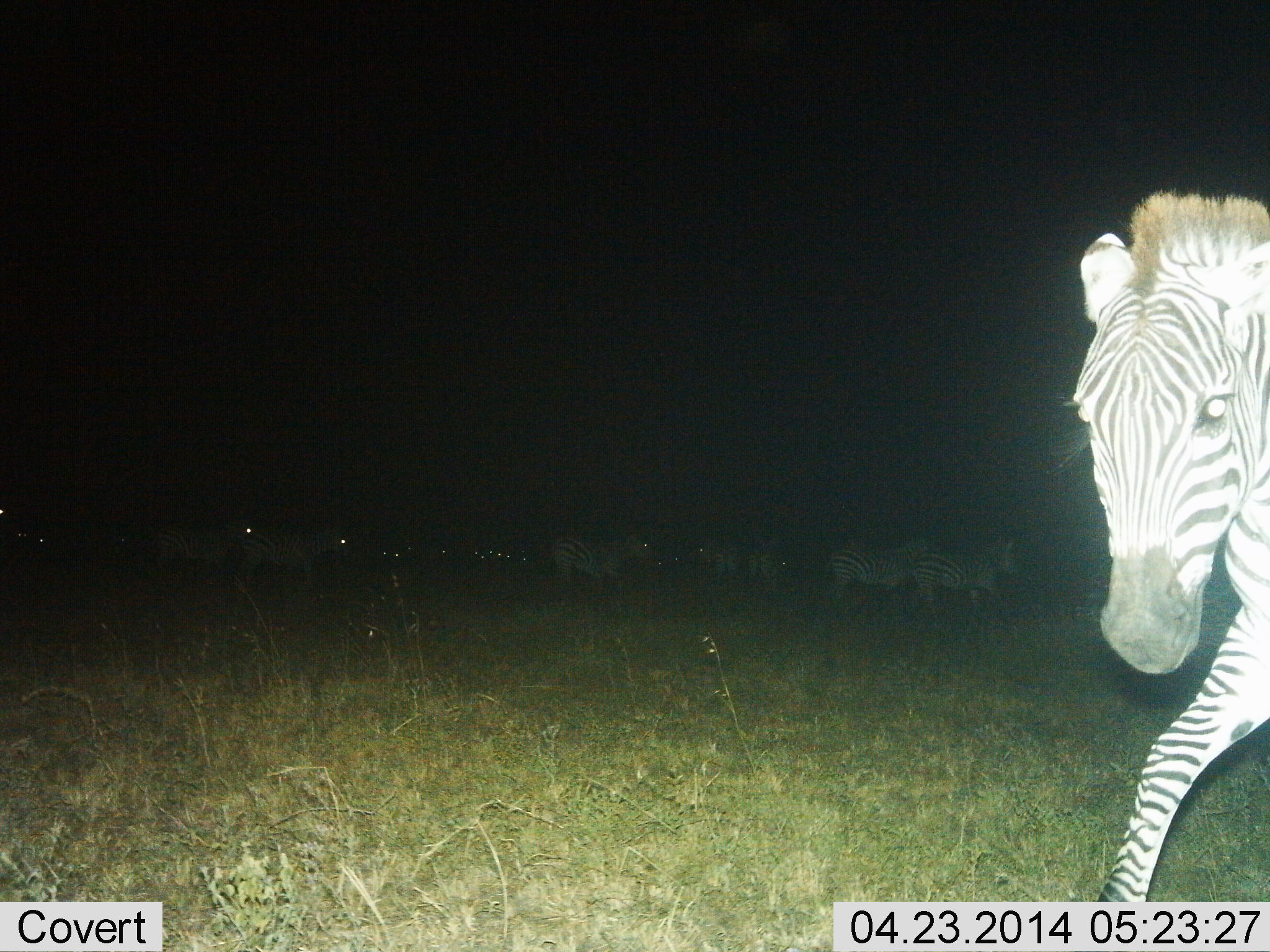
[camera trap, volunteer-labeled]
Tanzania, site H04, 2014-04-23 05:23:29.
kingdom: Animalia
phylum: Chordata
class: Mammalia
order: Perissodactyla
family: Equidae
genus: Equus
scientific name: Equus quagga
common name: plains zebra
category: zebra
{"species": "zebra (plains zebra) (Equus quagga)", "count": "11-50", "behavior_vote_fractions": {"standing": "40%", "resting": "0%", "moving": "80%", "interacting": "10%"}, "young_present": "0%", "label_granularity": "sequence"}